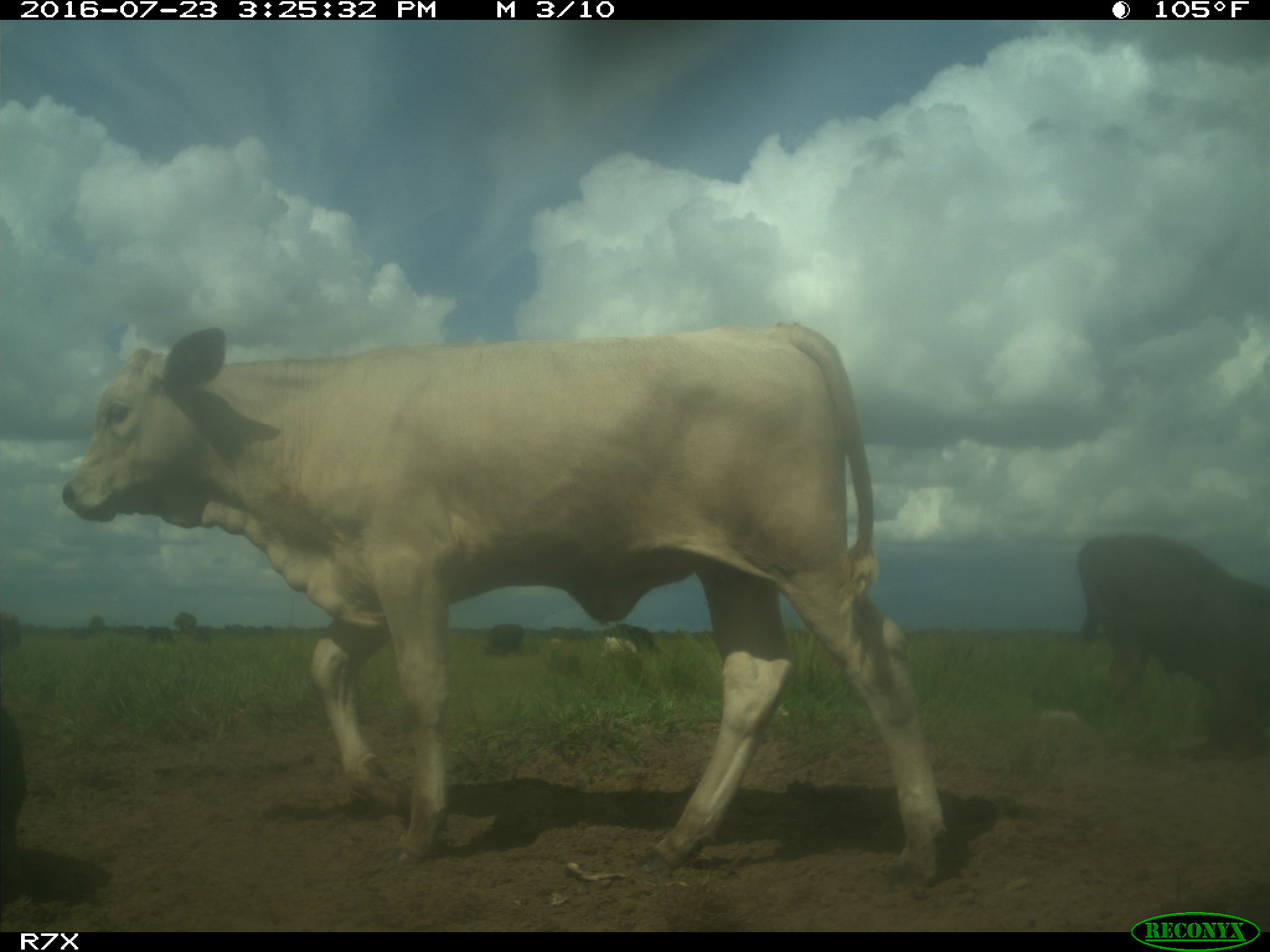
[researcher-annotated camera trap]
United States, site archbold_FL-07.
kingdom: Animalia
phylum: Chordata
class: Mammalia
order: Artiodactyla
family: Bovidae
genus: Bos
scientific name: Bos taurus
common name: domestic cow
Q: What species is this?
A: Bos taurus (domestic cow).